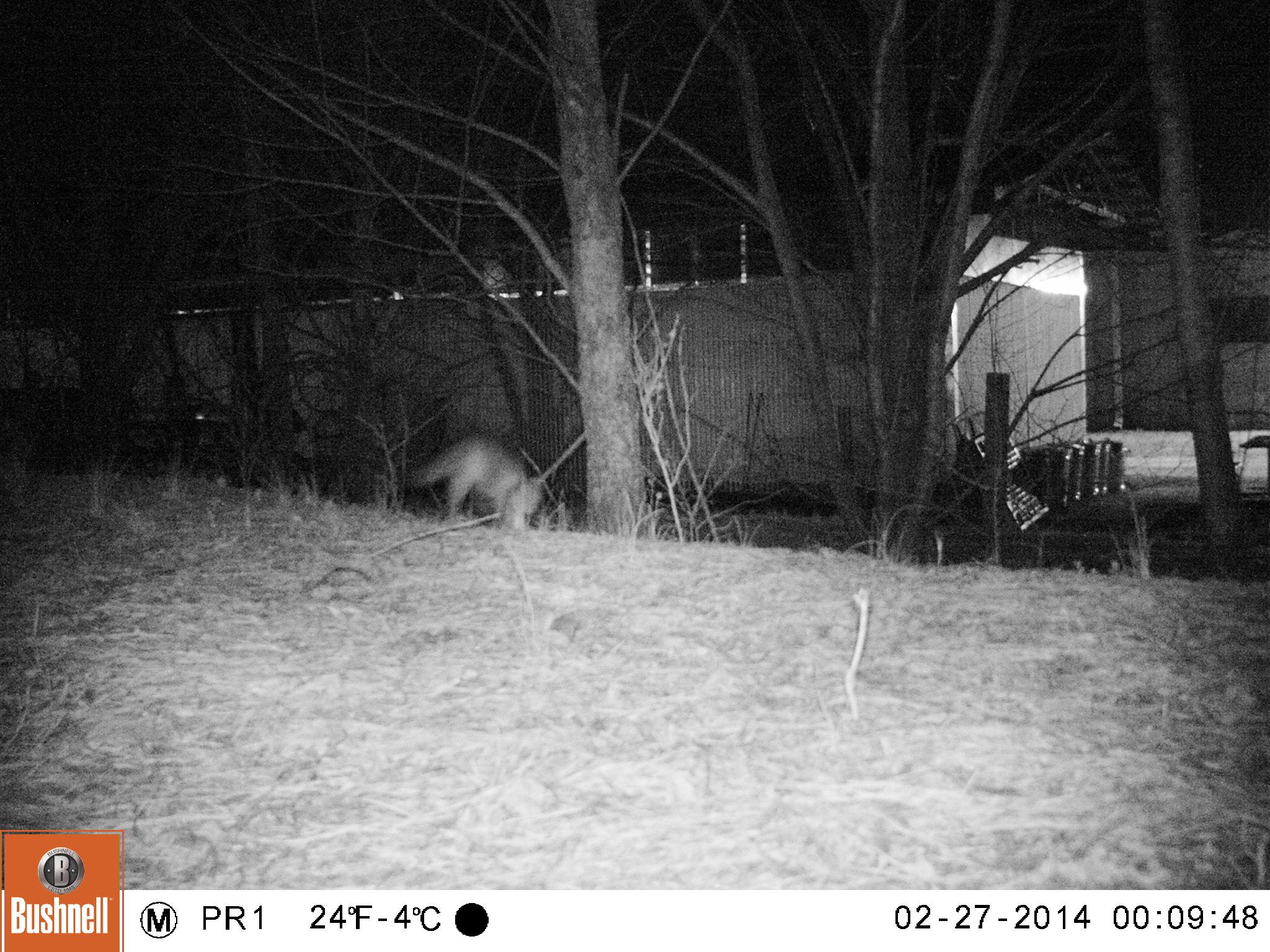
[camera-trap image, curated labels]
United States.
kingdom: Animalia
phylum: Chordata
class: Mammalia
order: Carnivora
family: Canidae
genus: Urocyon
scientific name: Urocyon cinereoargenteus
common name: gray fox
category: Grey Fox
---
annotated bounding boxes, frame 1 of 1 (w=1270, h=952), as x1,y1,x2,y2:
Grey Fox: 408,439,566,532